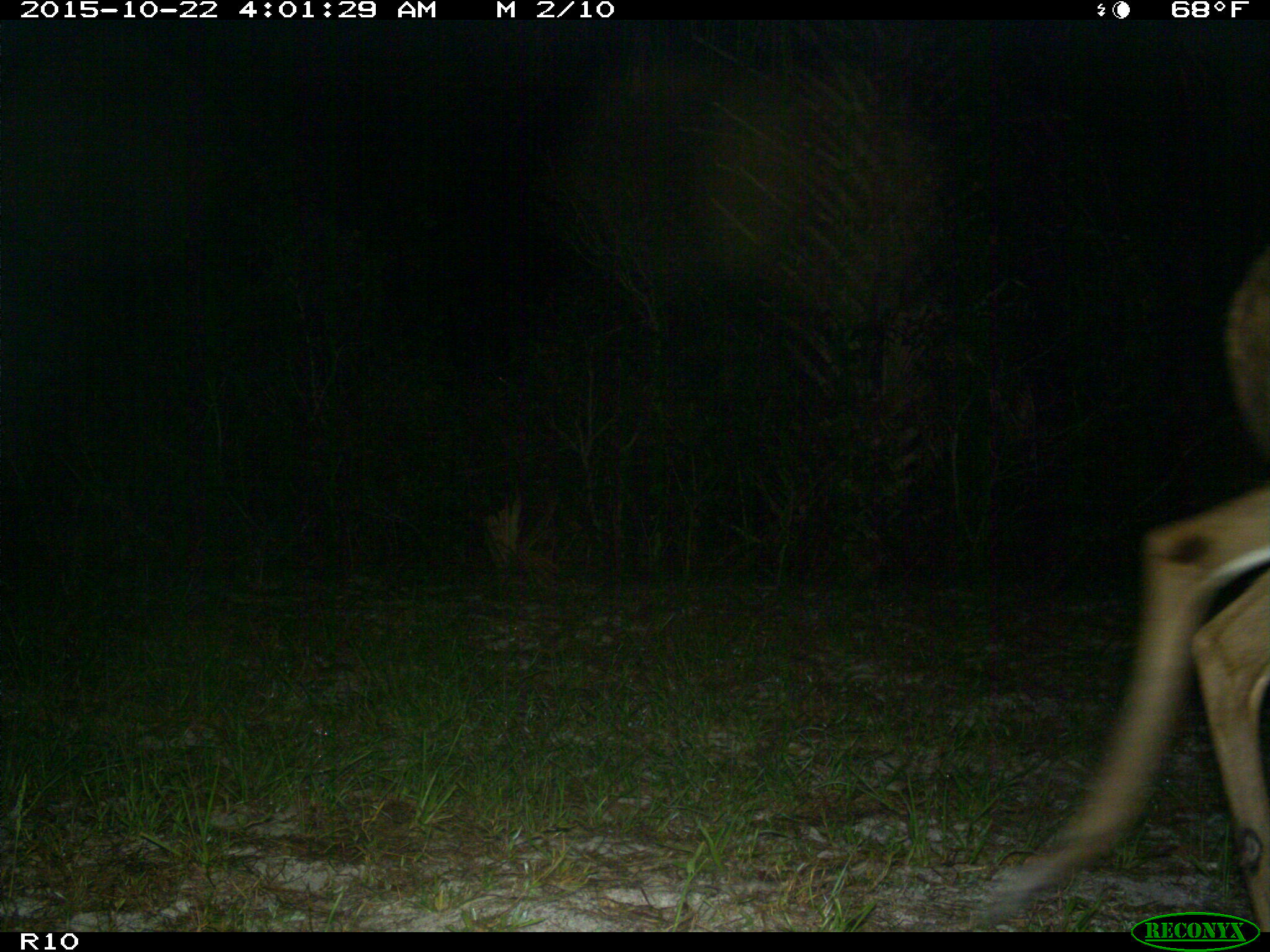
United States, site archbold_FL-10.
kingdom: Animalia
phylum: Chordata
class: Mammalia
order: Artiodactyla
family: Cervidae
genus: Odocoileus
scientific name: Odocoileus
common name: deer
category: unidentified deer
Unidentified deer (deer) (Odocoileus).